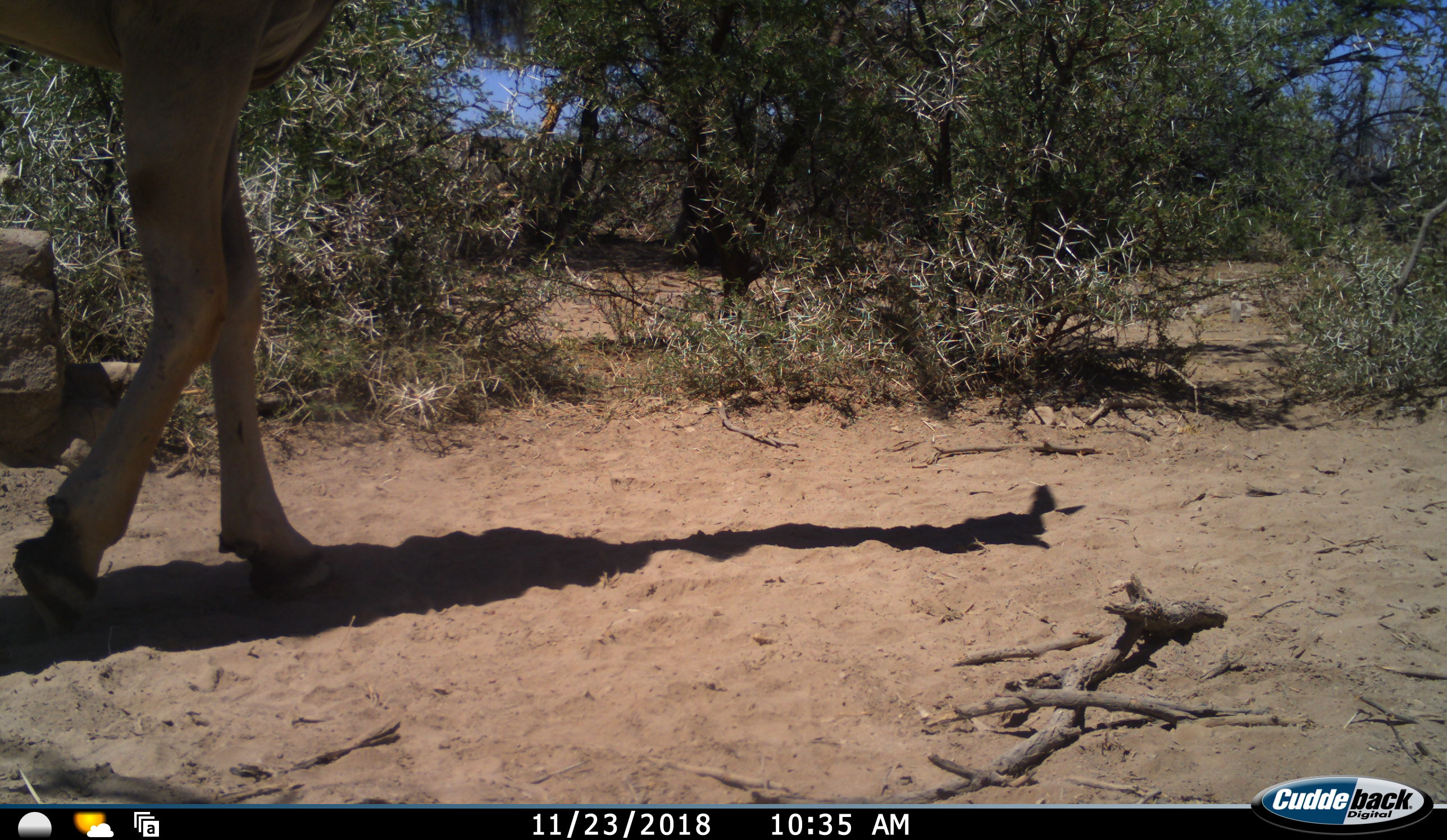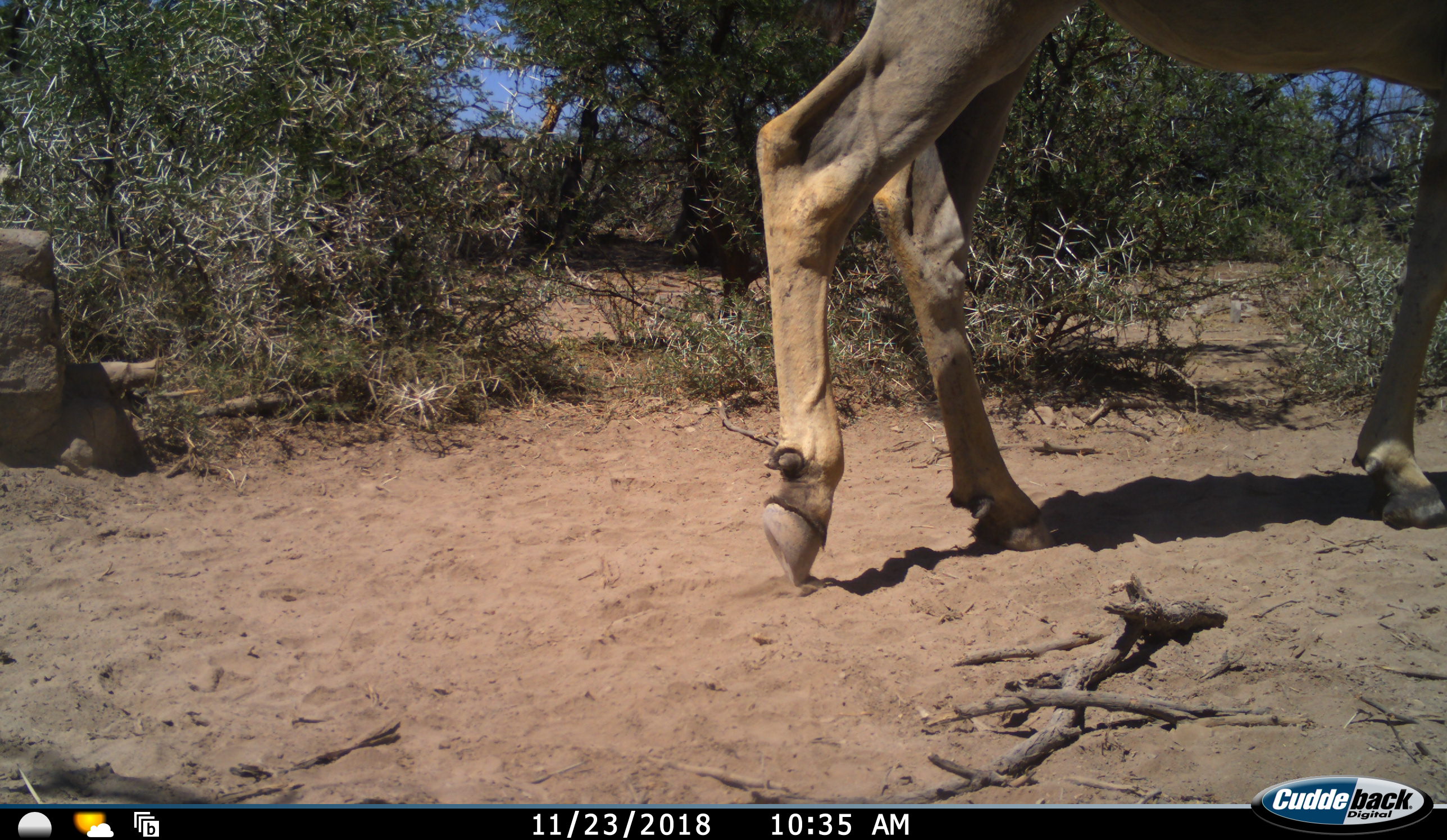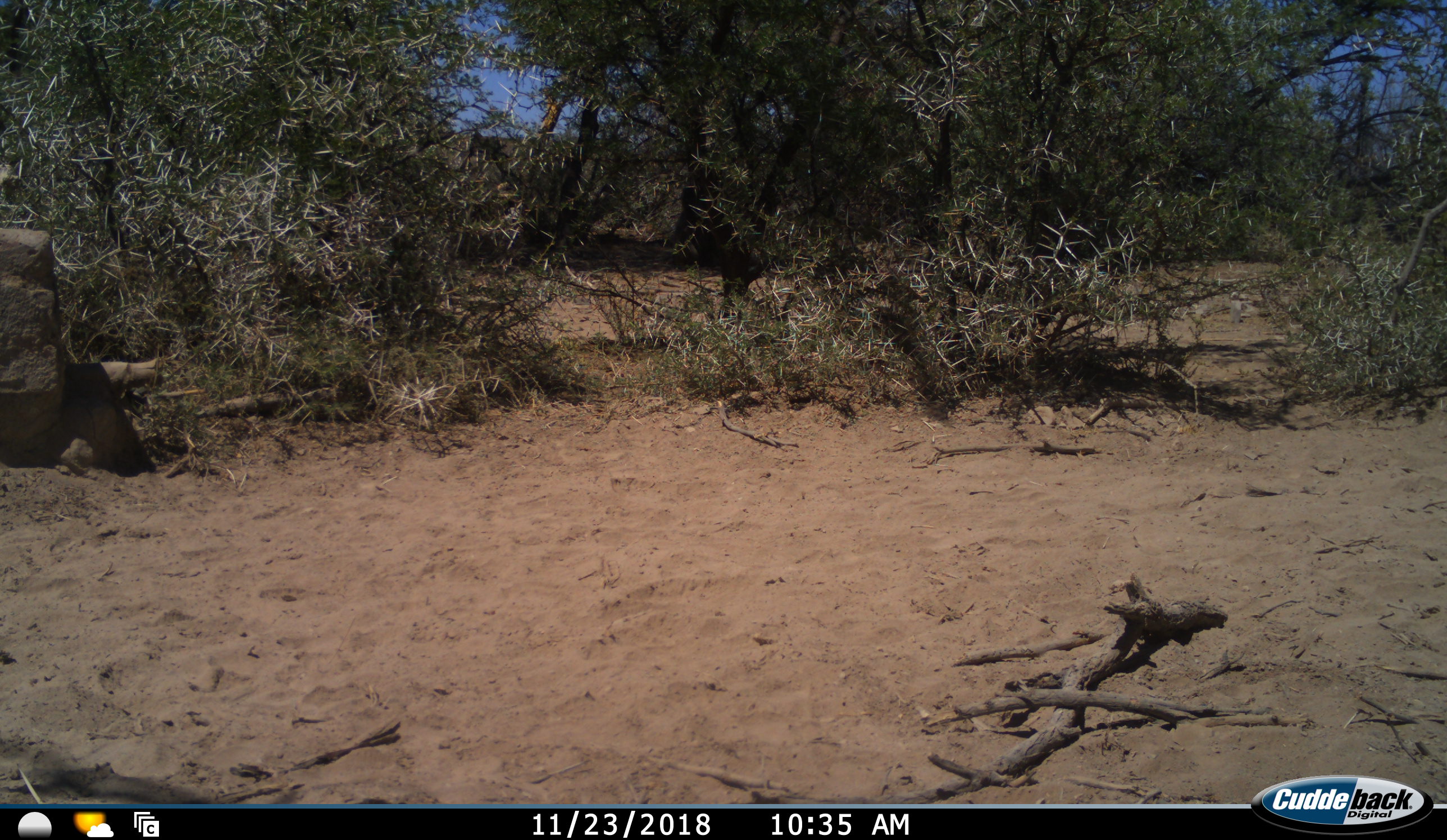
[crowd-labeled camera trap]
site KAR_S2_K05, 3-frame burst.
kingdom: Animalia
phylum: Chordata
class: Mammalia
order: Artiodactyla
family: Bovidae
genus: Tragelaphus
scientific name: Tragelaphus oryx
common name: eland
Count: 1.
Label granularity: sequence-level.